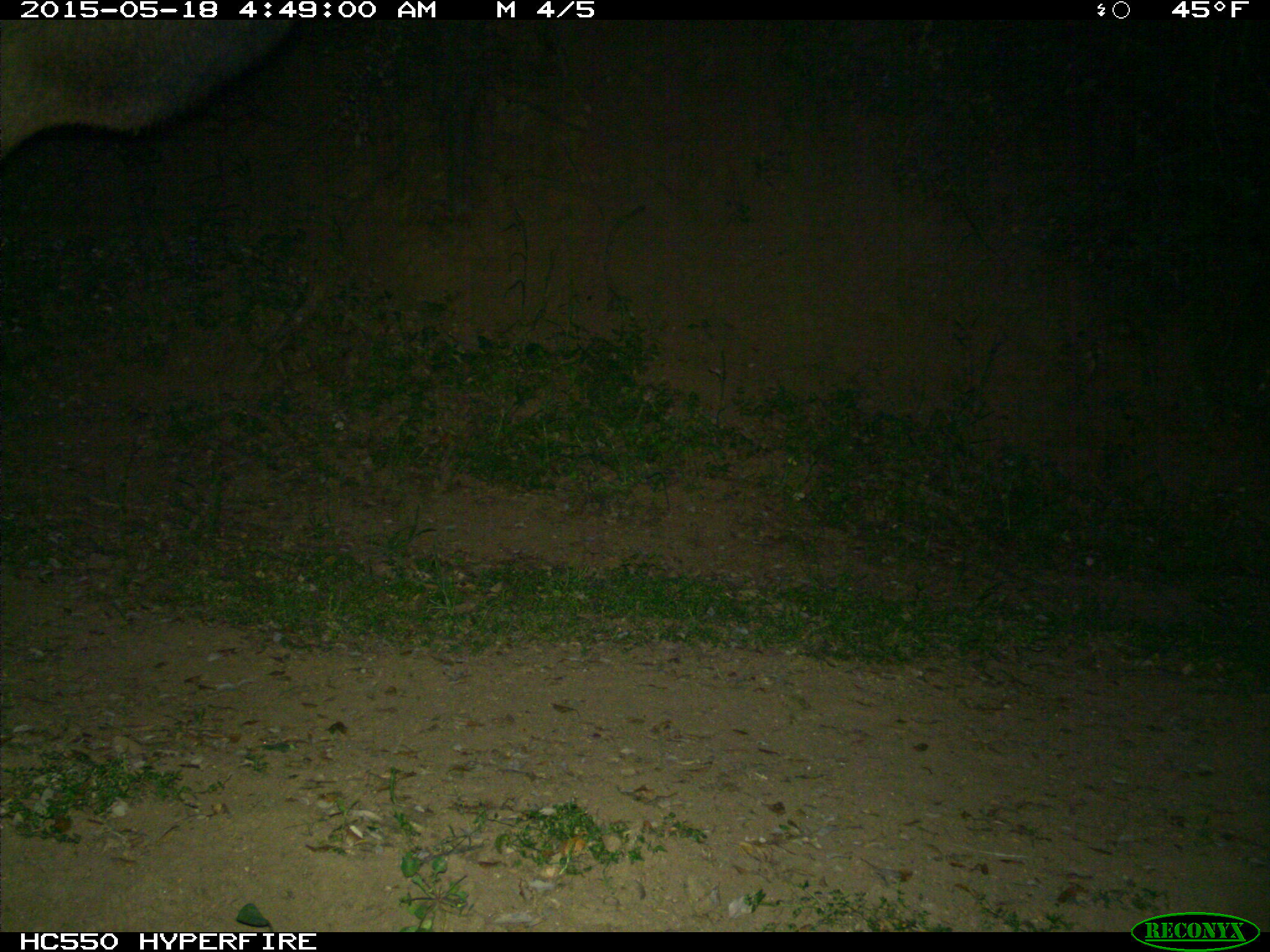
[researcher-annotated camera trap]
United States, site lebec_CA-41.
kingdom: Animalia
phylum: Chordata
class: Mammalia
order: Artiodactyla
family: Cervidae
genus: Cervus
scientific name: Cervus canadensis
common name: elk